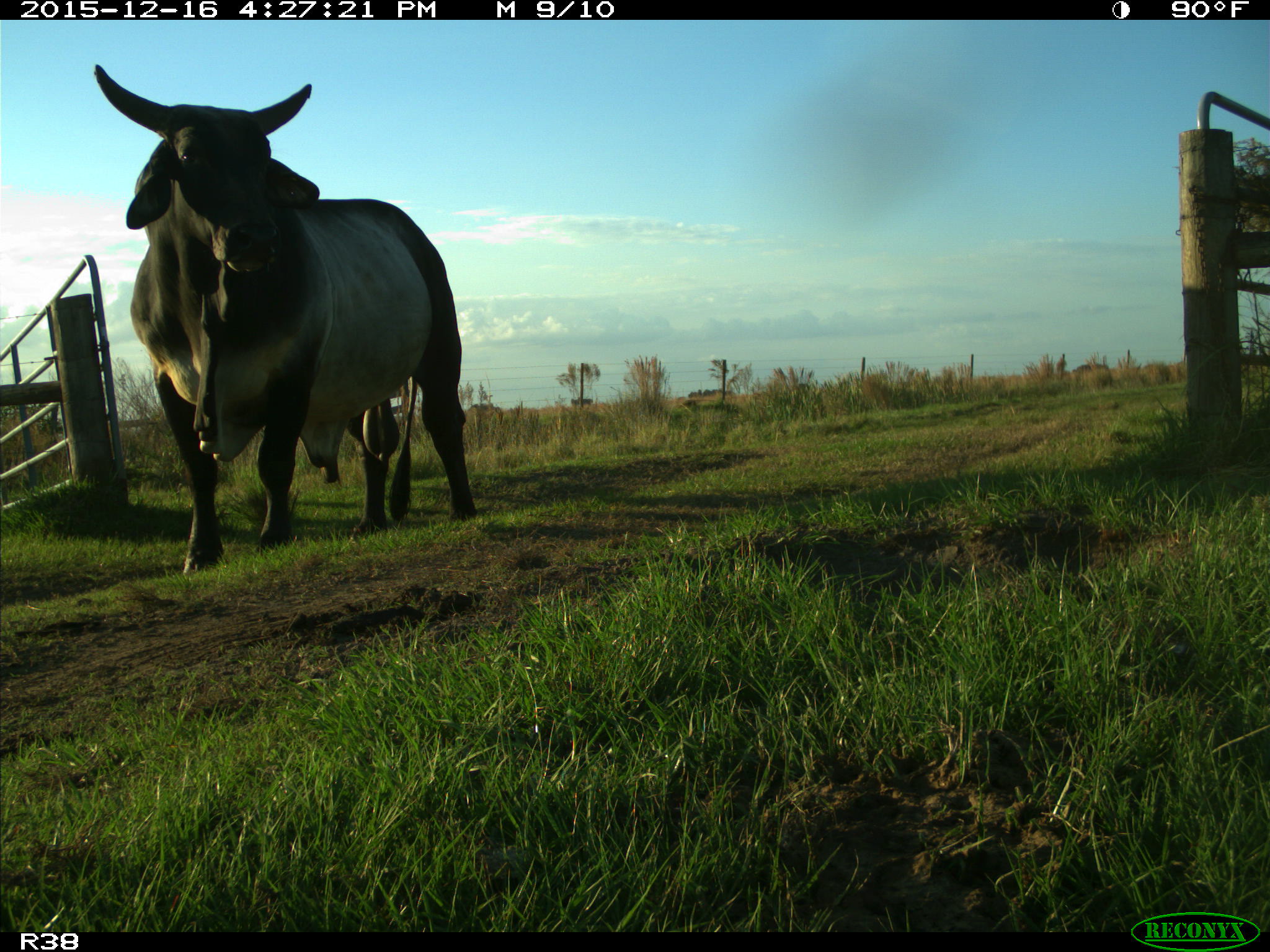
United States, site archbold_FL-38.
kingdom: Animalia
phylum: Chordata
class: Mammalia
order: Artiodactyla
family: Bovidae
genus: Bos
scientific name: Bos taurus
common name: domestic cow